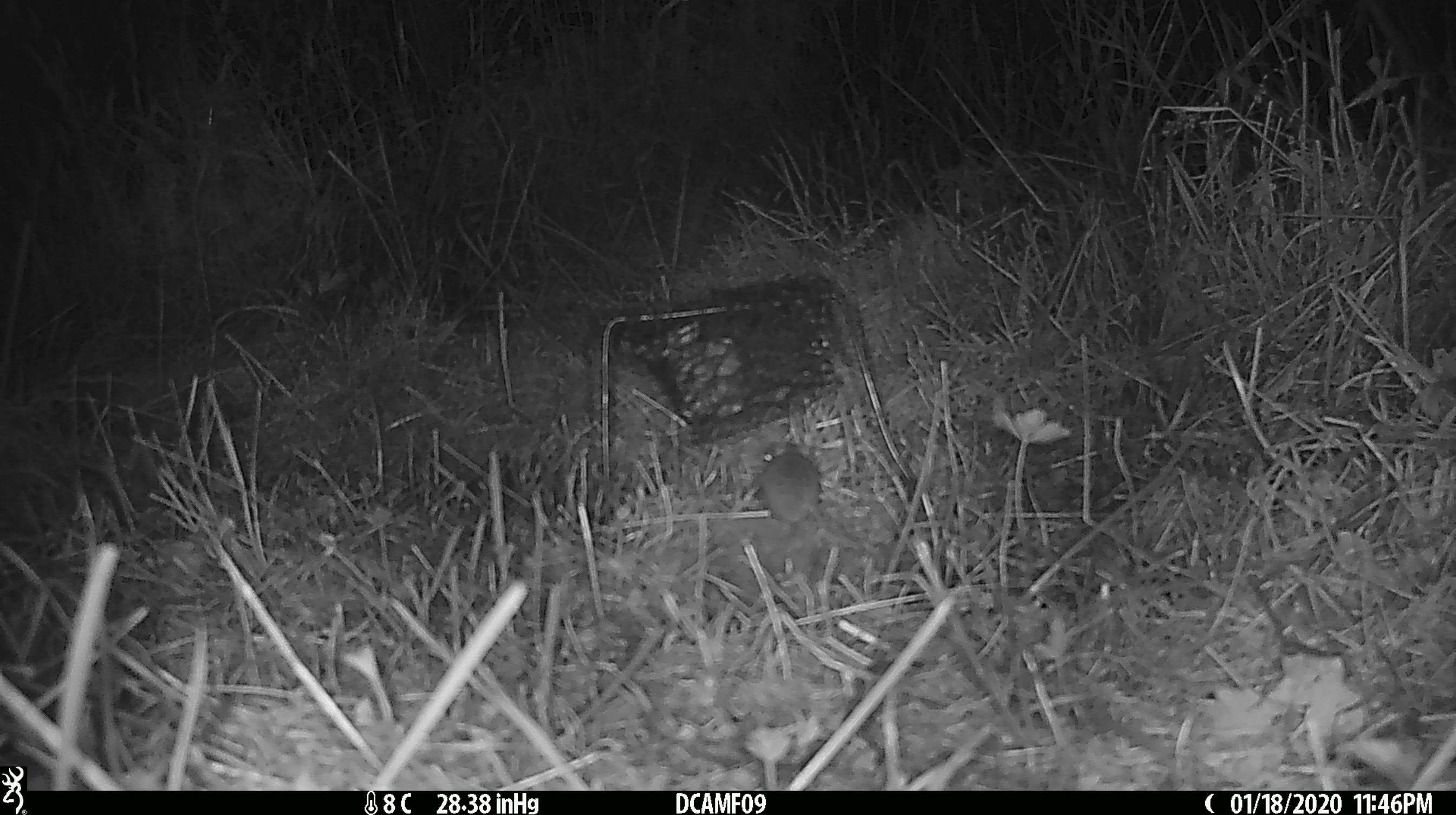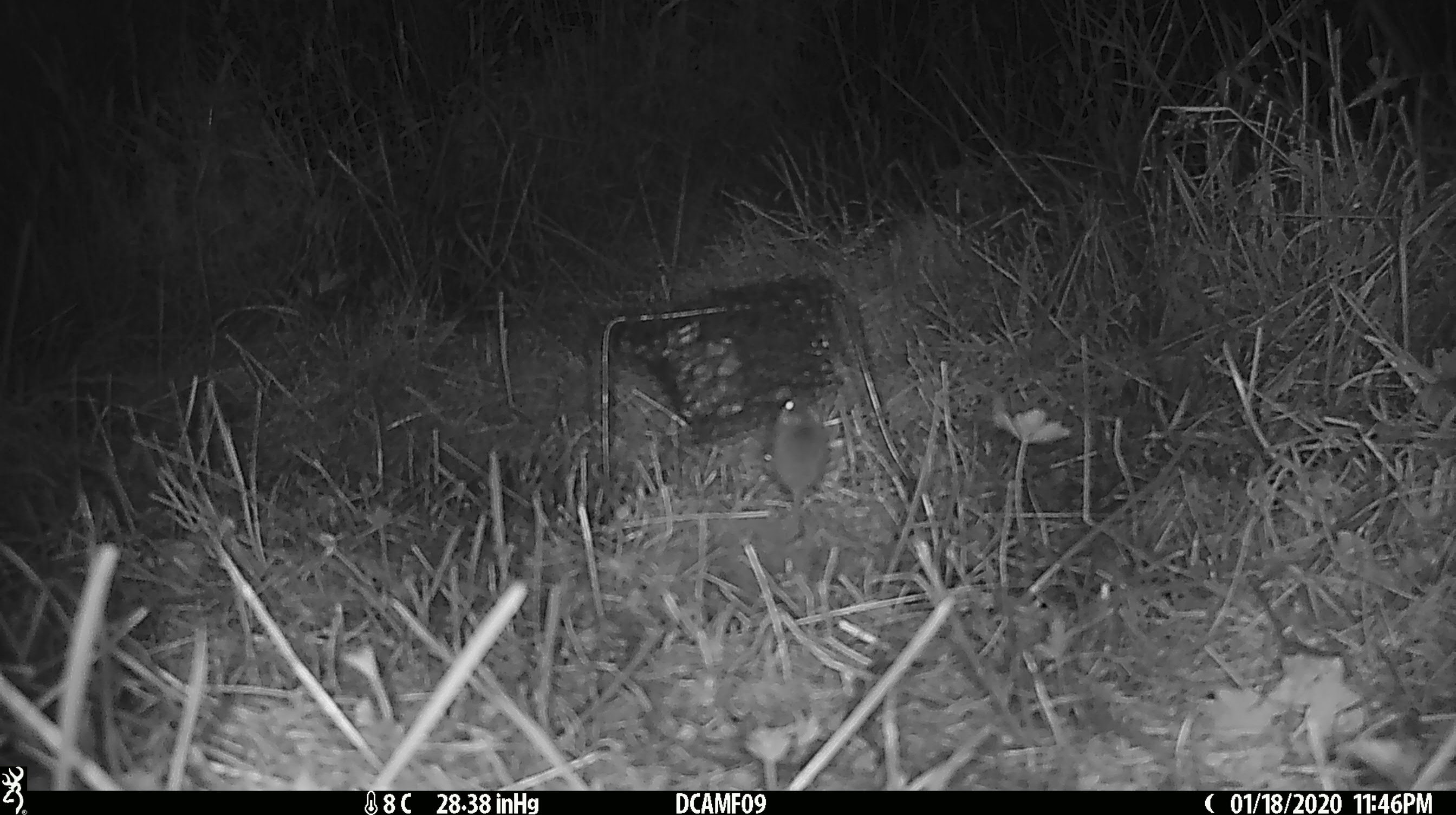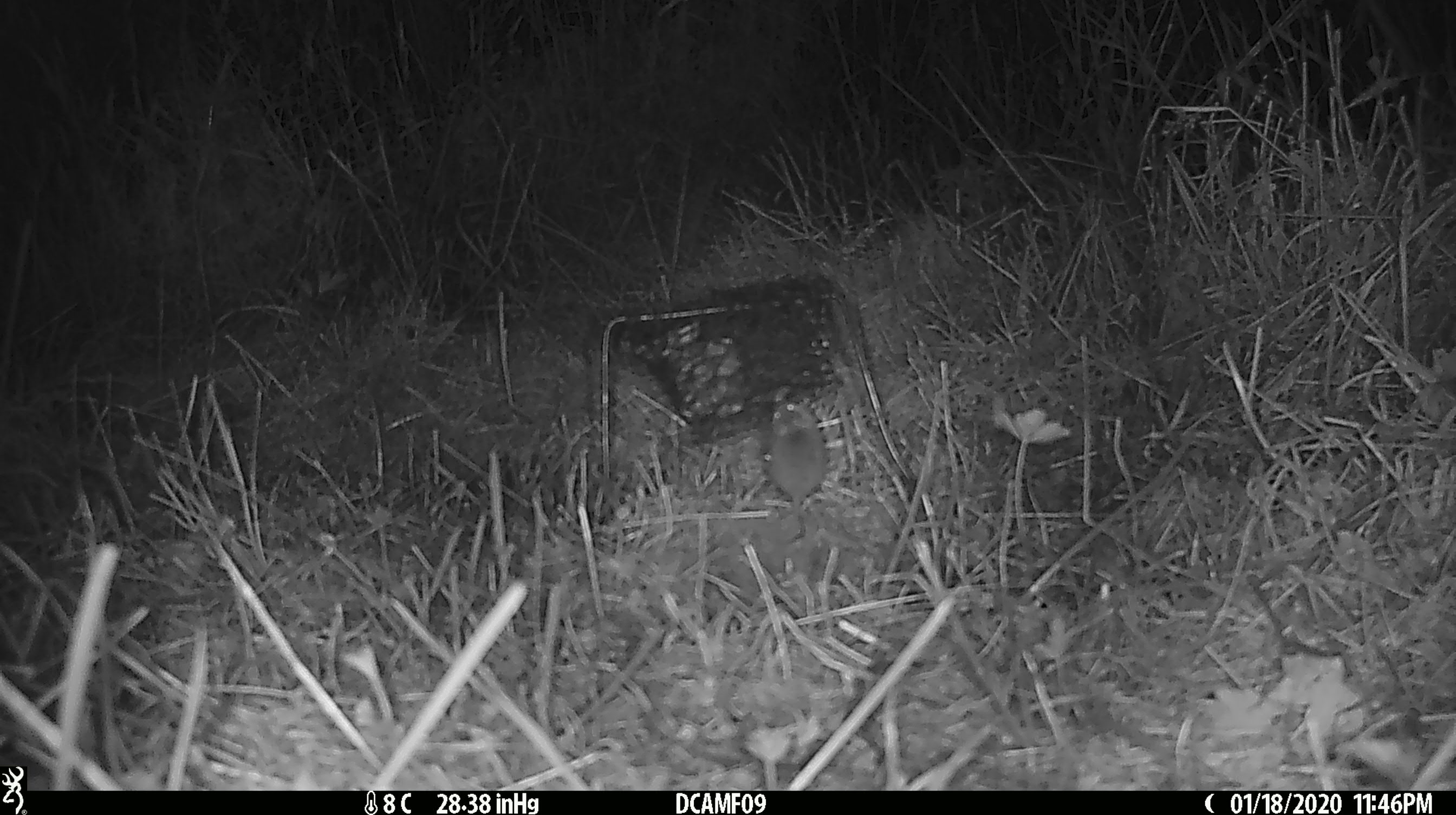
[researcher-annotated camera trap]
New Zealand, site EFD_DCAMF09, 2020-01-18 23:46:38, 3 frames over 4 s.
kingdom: Animalia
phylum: Chordata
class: Mammalia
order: Rodentia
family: Muridae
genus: Mus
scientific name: Mus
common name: mouse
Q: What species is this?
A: Mouse (Mus).